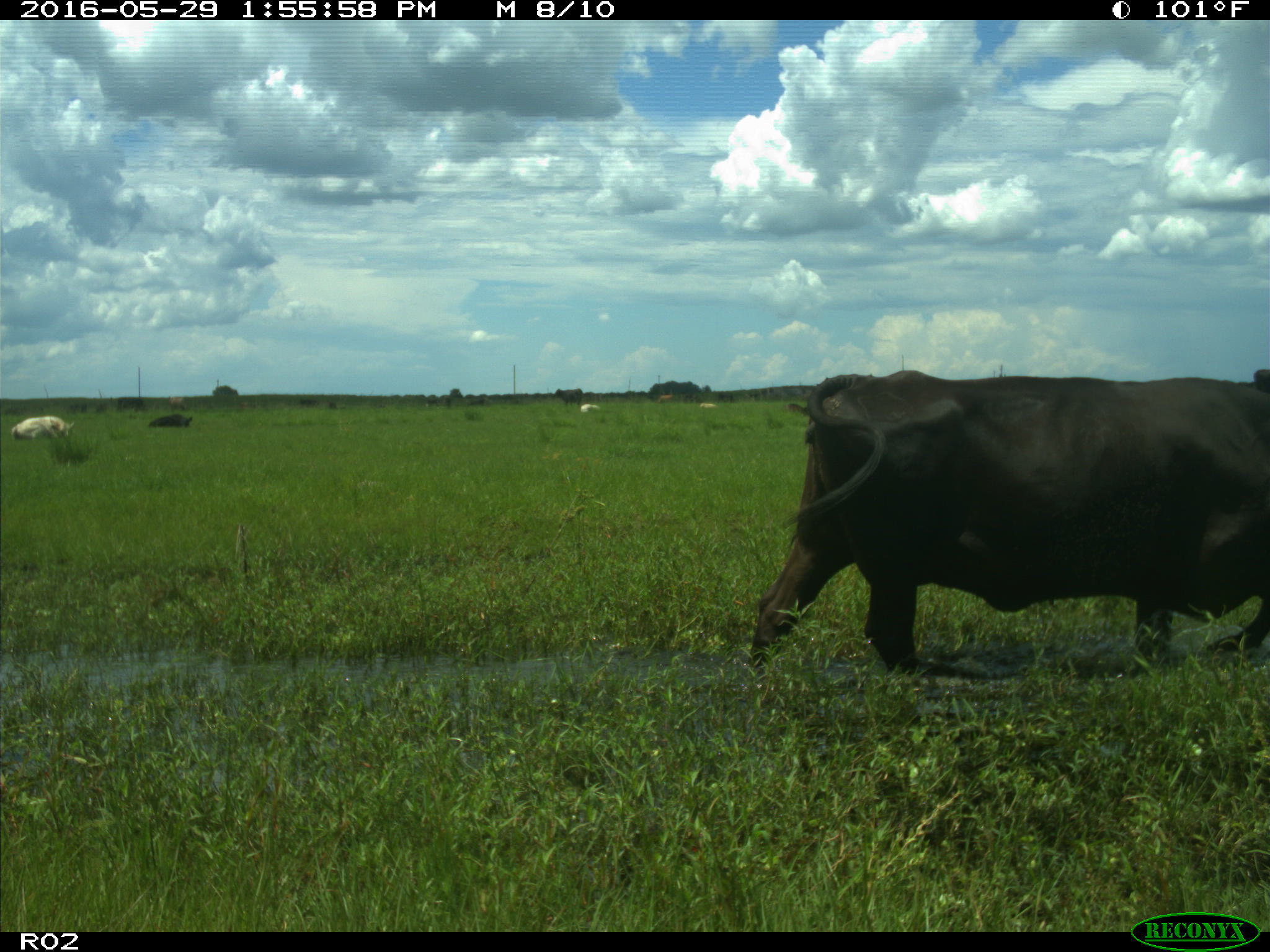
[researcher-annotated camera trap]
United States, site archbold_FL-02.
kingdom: Animalia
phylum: Chordata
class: Mammalia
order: Artiodactyla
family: Bovidae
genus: Bos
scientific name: Bos taurus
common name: domestic cow